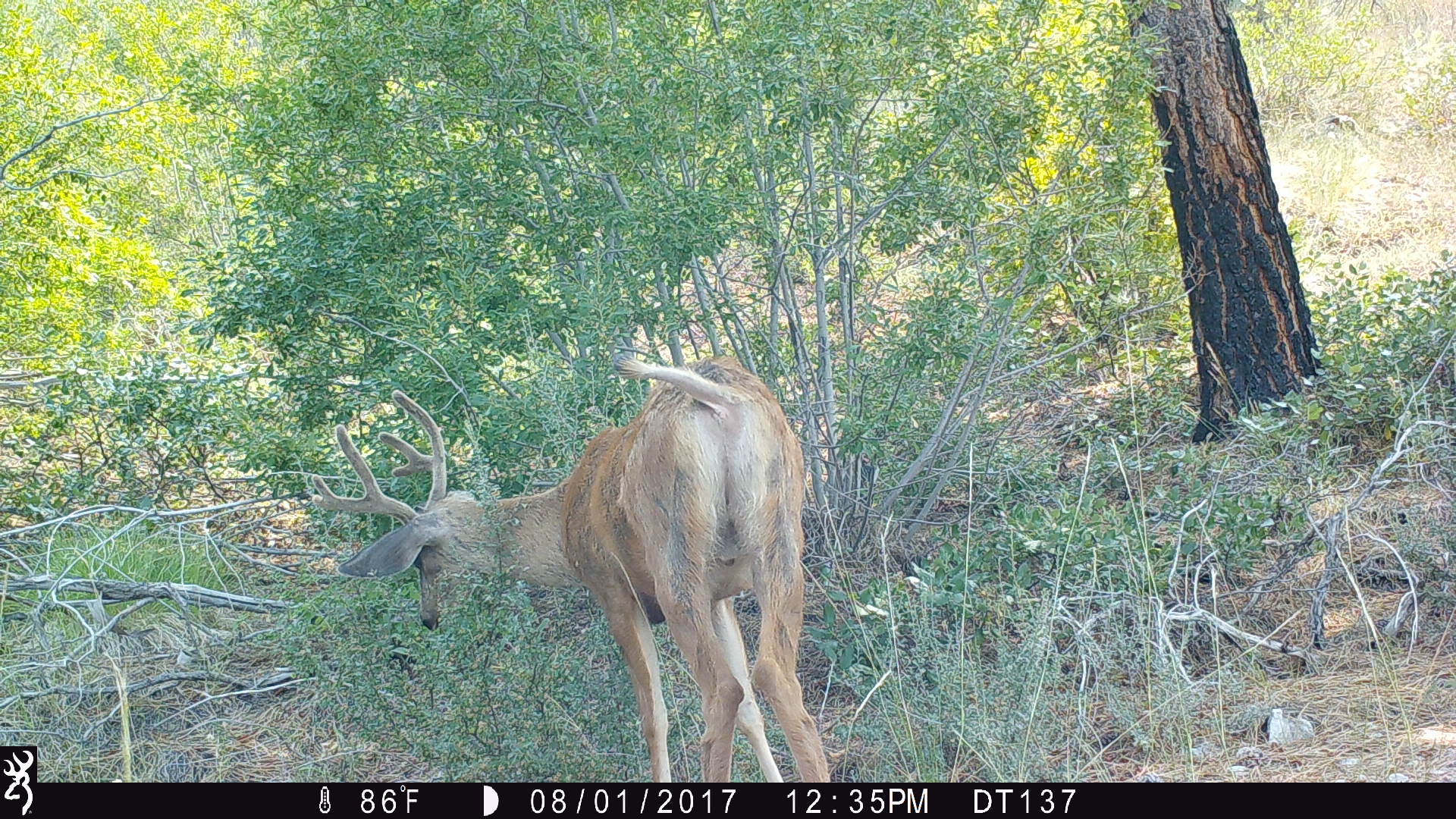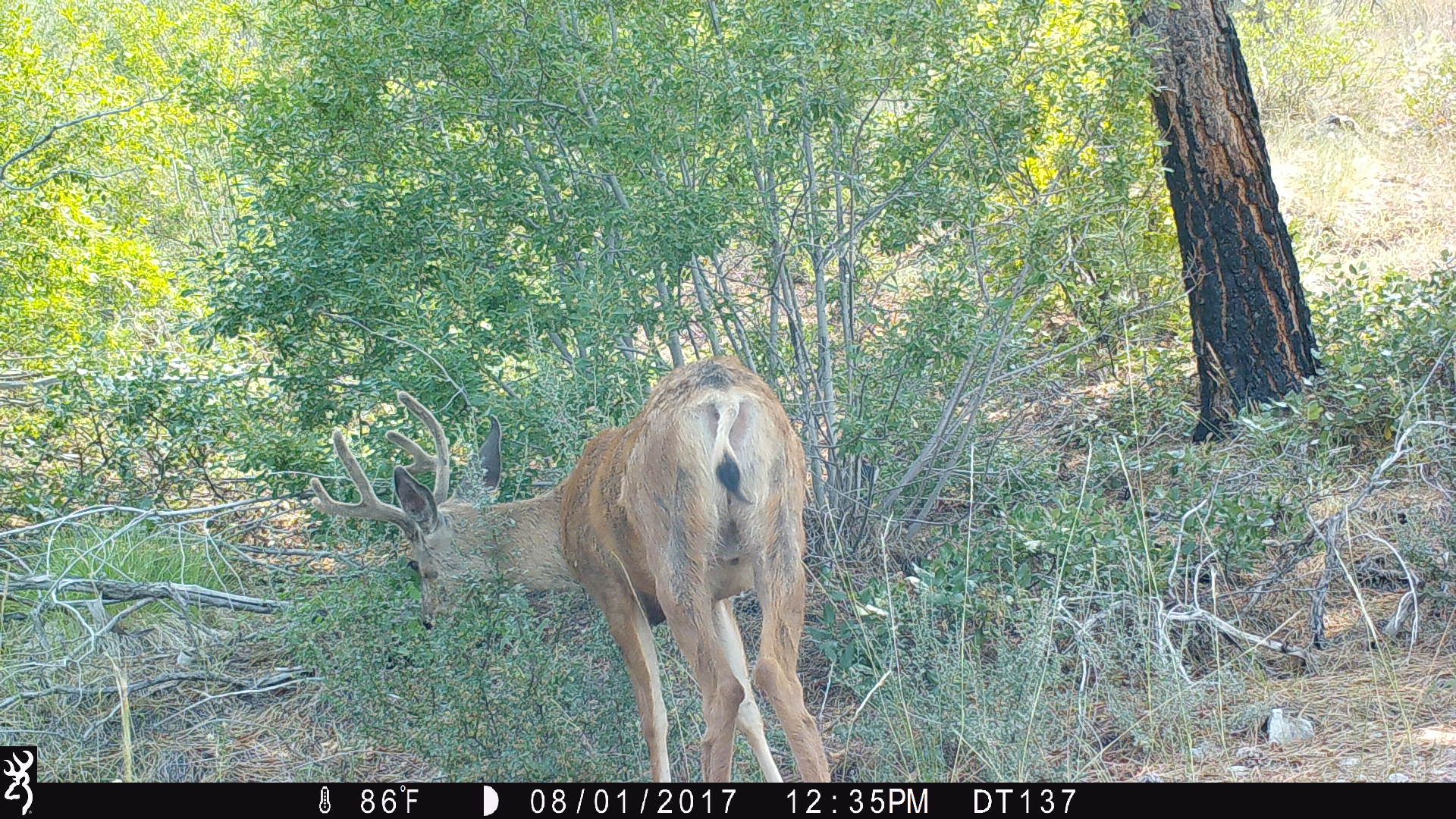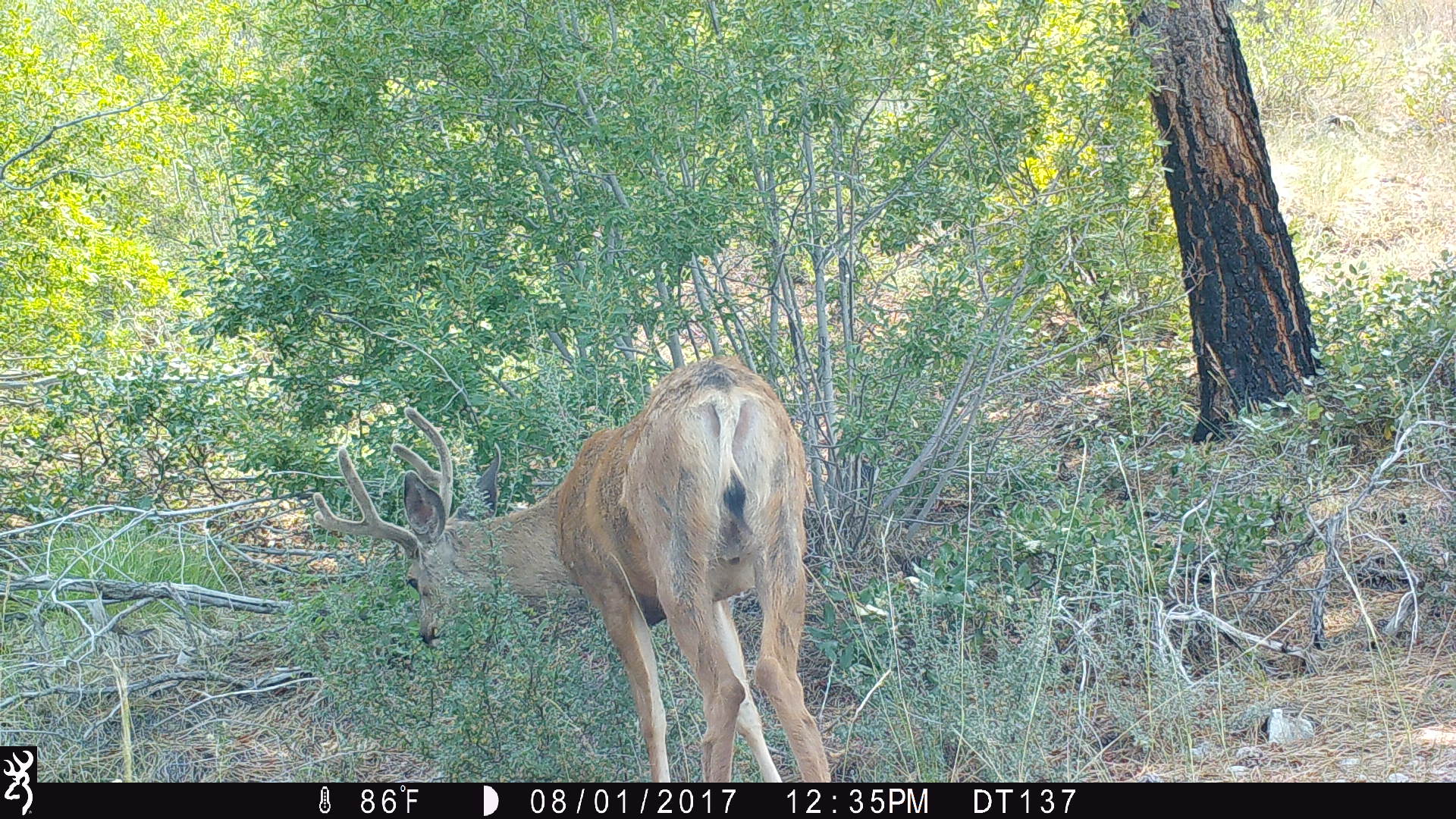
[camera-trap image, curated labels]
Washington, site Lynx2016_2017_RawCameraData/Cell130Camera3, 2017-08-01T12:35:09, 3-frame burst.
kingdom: Animalia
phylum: Chordata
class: Mammalia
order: Artiodactyla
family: Cervidae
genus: Odocoileus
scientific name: Odocoileus hemionus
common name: mule deer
Odocoileus hemionus (mule deer). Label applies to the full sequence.